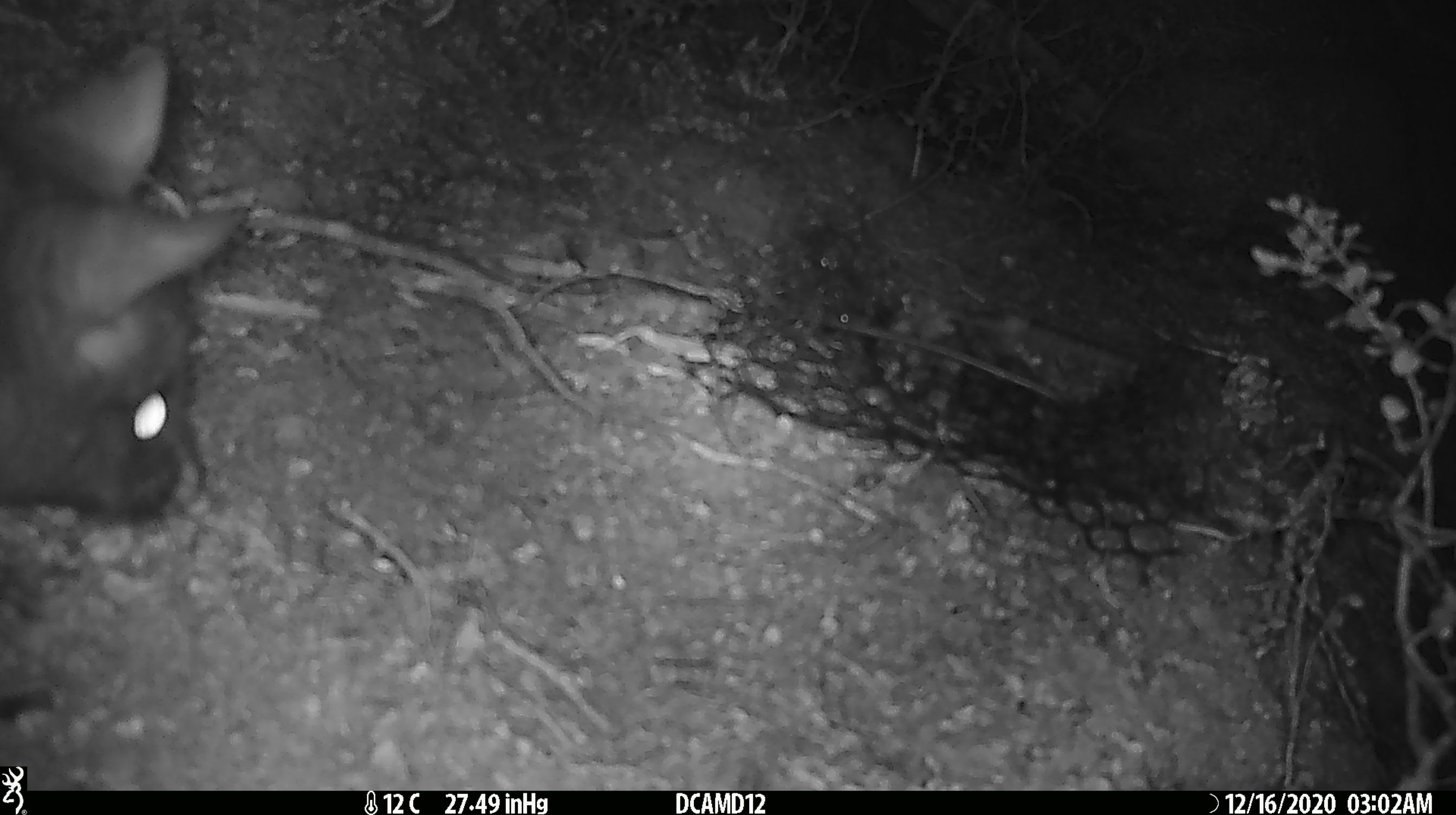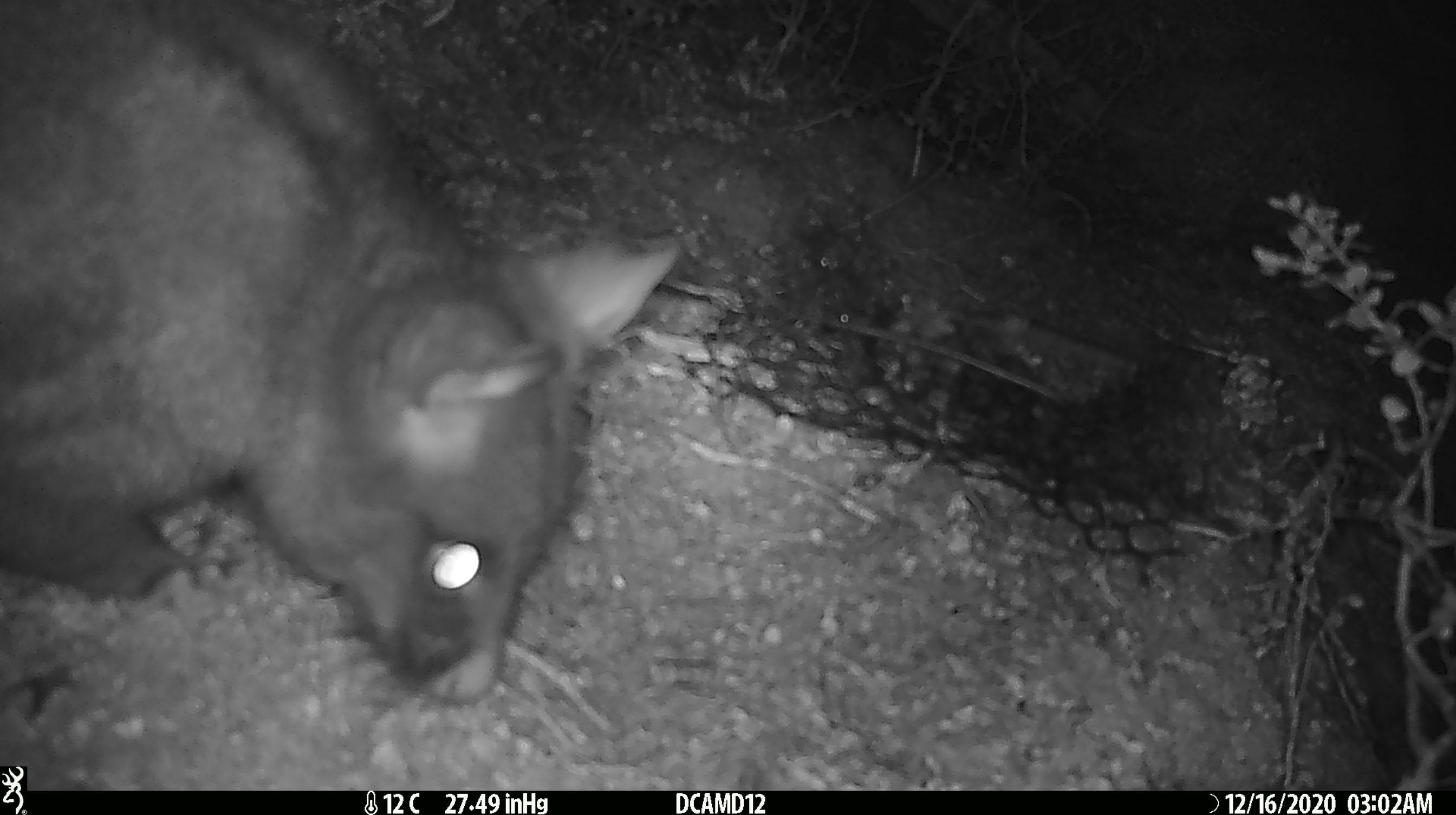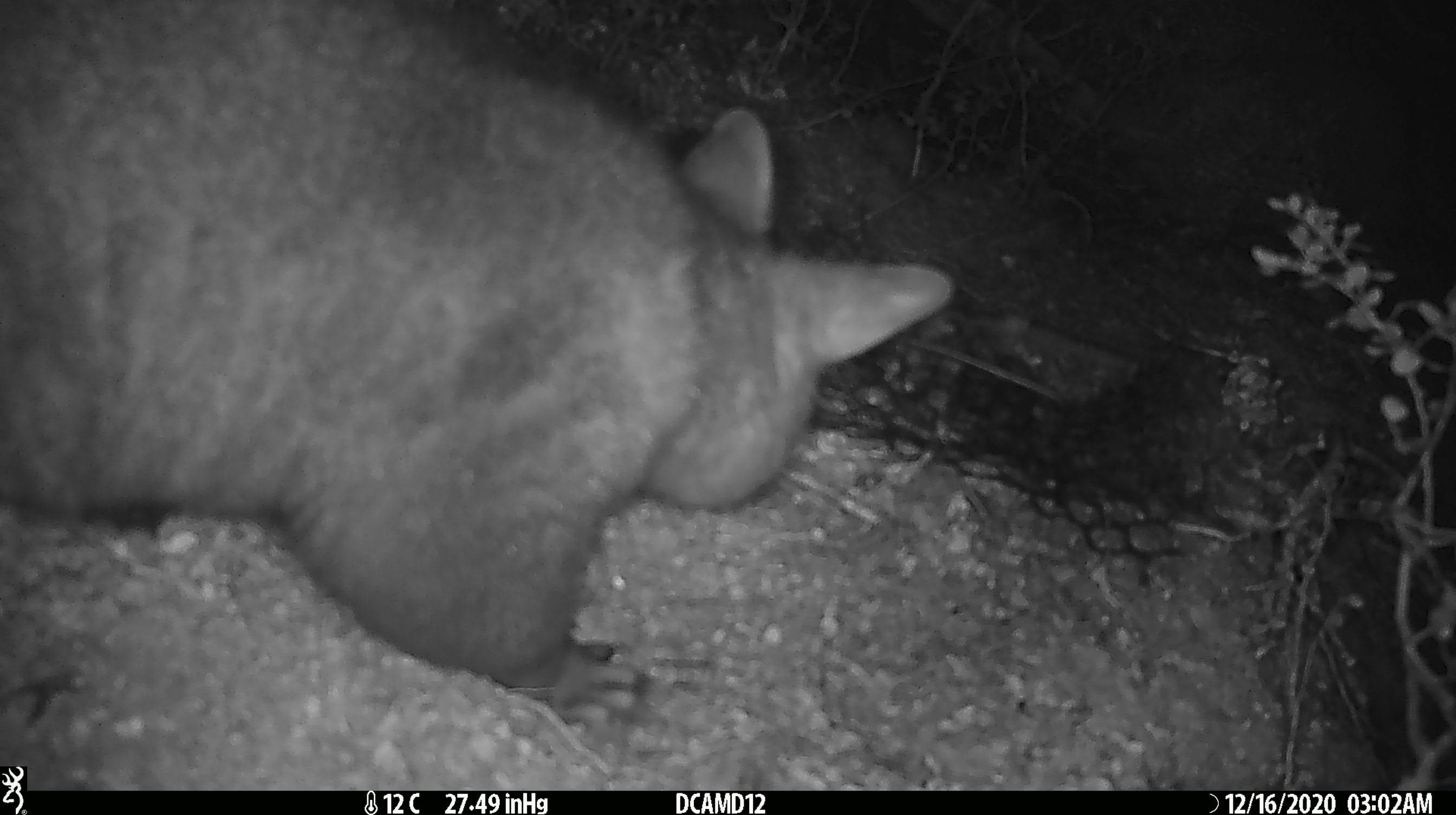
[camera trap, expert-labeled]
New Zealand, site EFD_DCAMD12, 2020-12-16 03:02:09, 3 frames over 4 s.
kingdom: Animalia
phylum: Chordata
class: Mammalia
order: Diprotodontia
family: Phalangeridae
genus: Trichosurus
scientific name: Trichosurus vulpecula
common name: common brushtail possum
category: possum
Possum (common brushtail possum) (Trichosurus vulpecula).